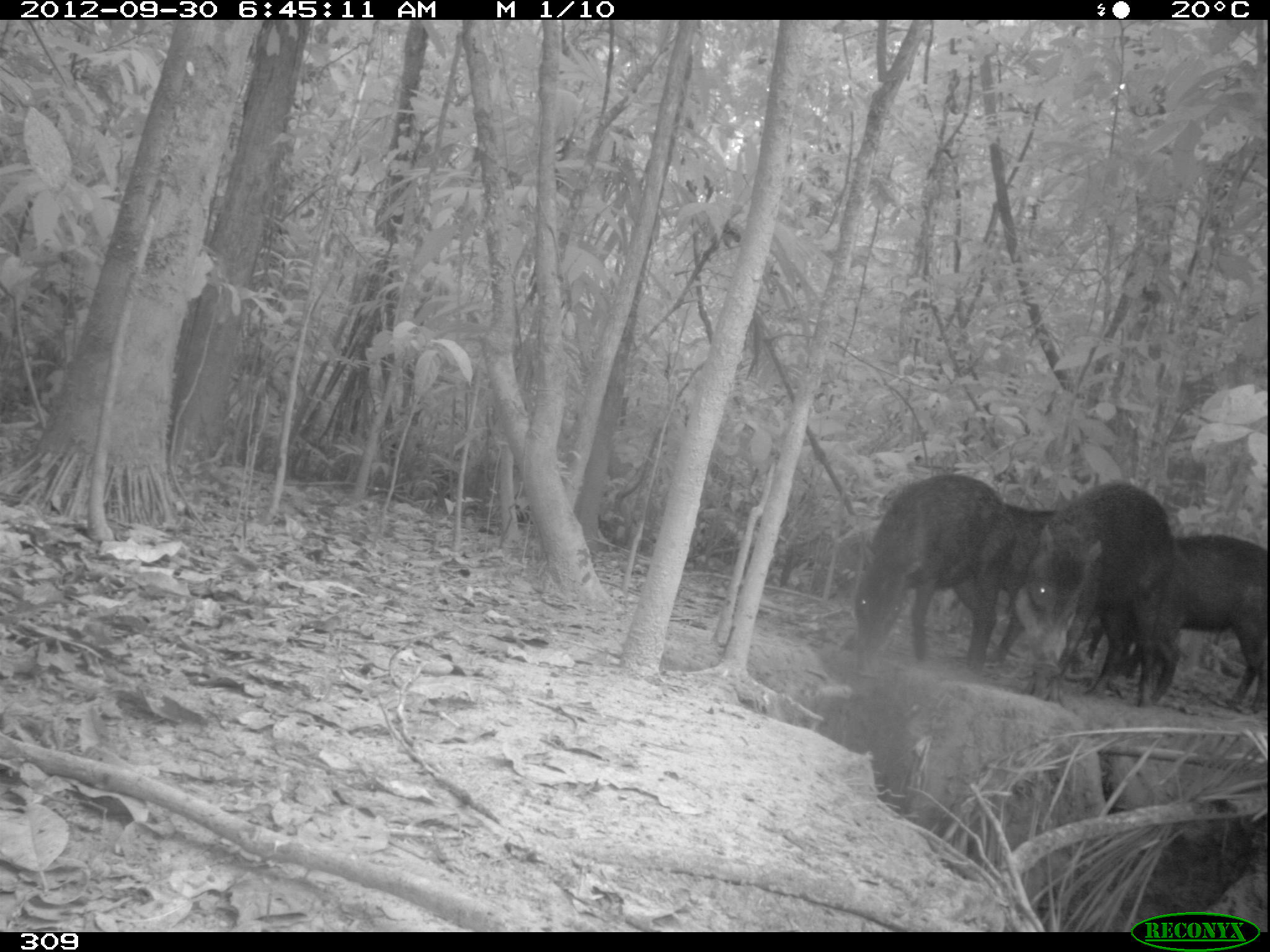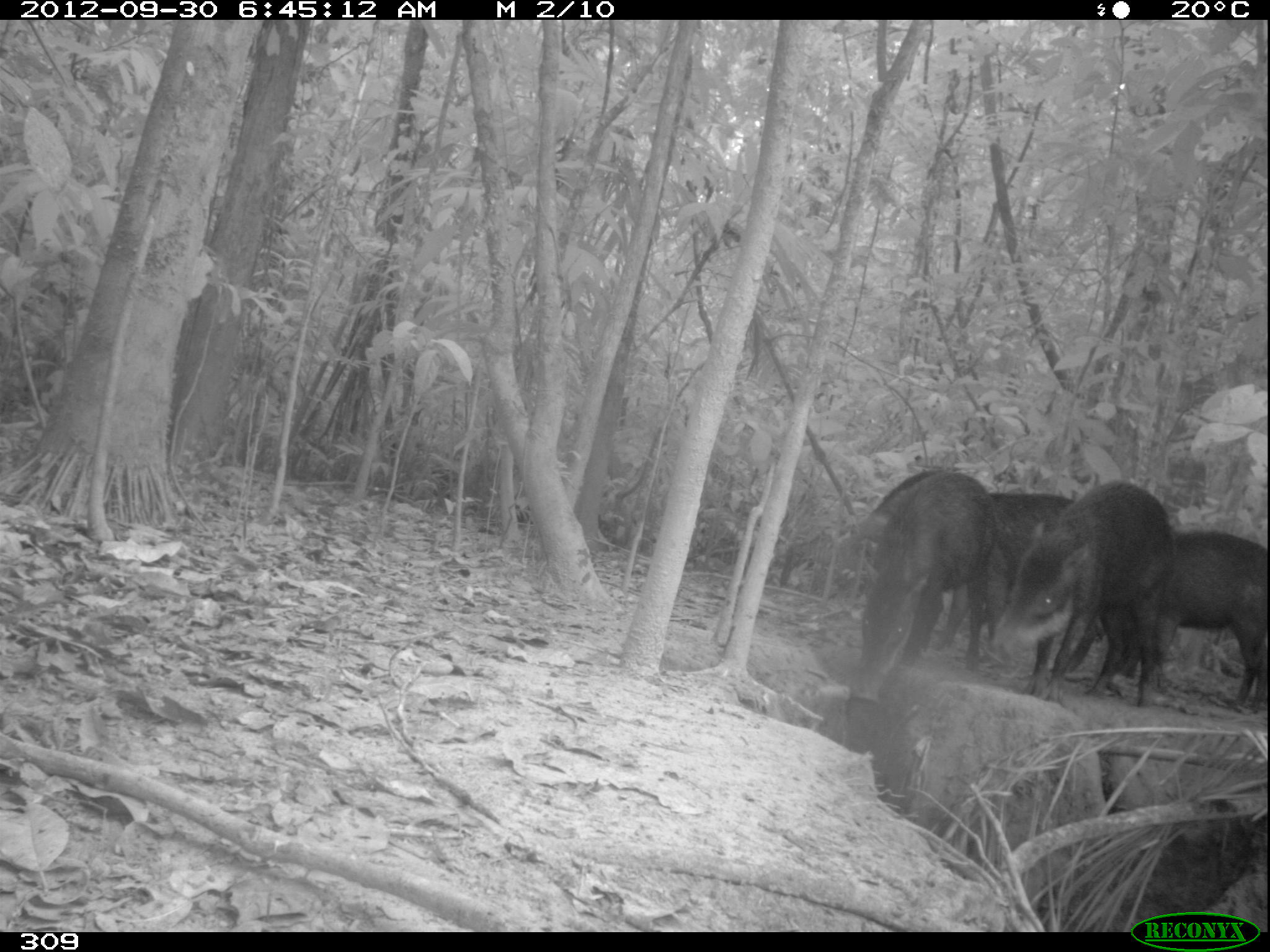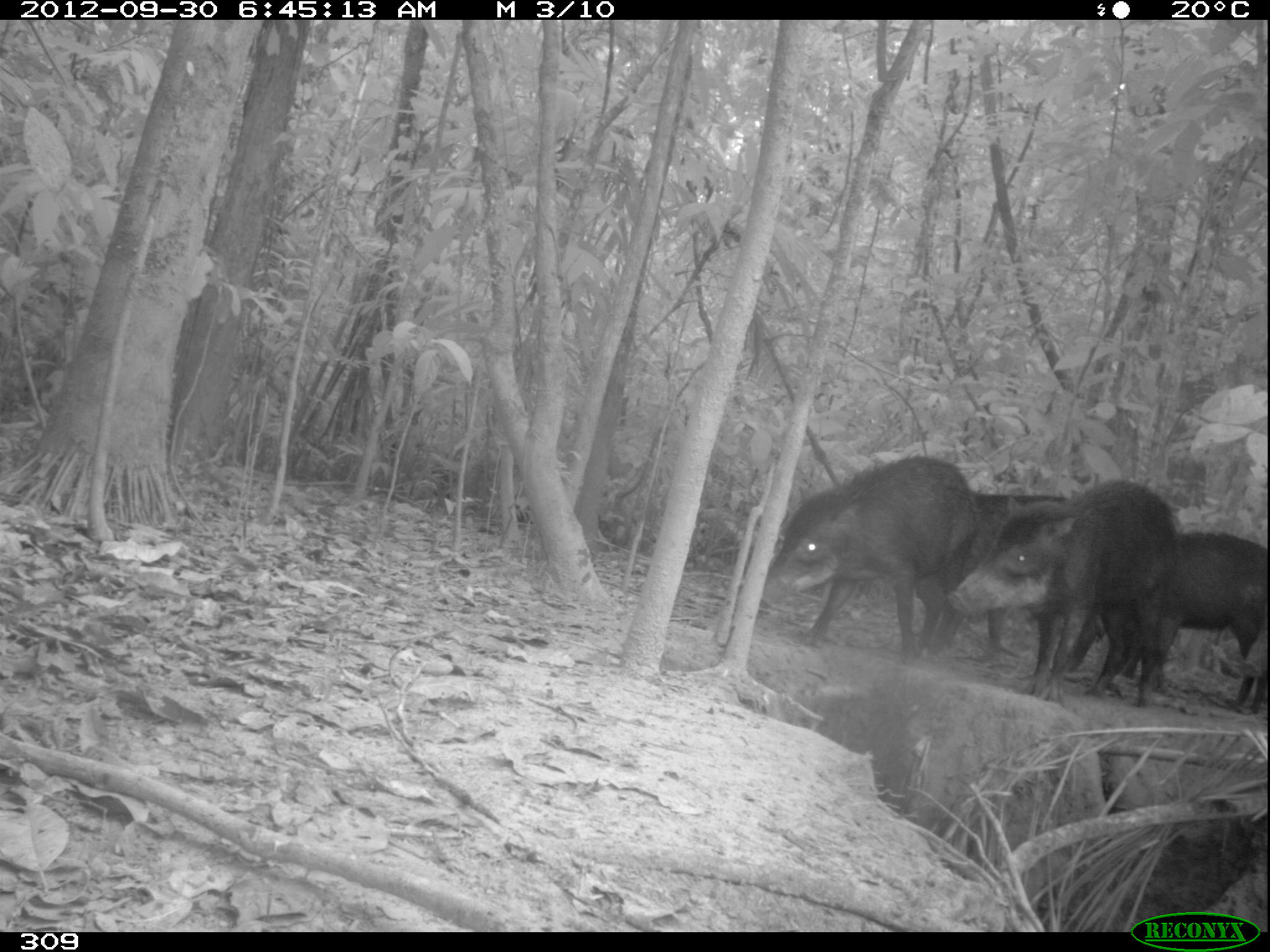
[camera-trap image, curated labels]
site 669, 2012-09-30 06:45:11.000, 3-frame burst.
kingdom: Animalia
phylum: Chordata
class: Mammalia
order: Artiodactyla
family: Tayassuidae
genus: Tayassu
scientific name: Tayassu pecari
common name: white-lipped peccary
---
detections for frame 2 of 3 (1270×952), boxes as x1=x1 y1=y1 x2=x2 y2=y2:
tayassu pecari: x1=858 y1=471 x2=1104 y2=674; x1=991 y1=482 x2=1174 y2=706; x1=850 y1=460 x2=994 y2=703; x1=1114 y1=530 x2=1268 y2=712